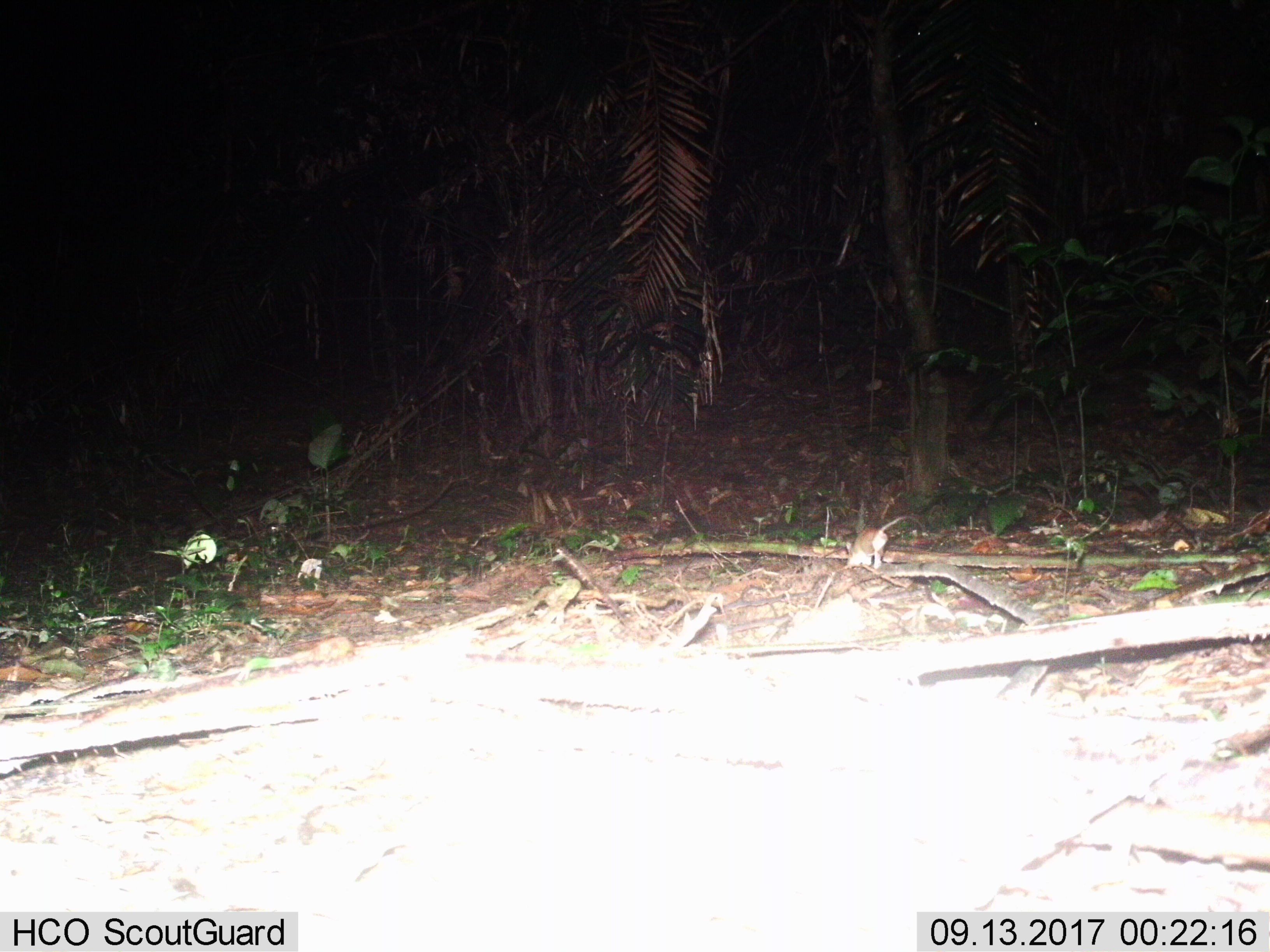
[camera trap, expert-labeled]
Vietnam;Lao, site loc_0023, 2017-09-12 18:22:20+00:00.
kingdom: Animalia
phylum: Chordata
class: Mammalia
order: Rodentia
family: Muridae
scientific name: Muridae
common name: old-world mice and rats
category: unidentified murid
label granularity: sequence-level